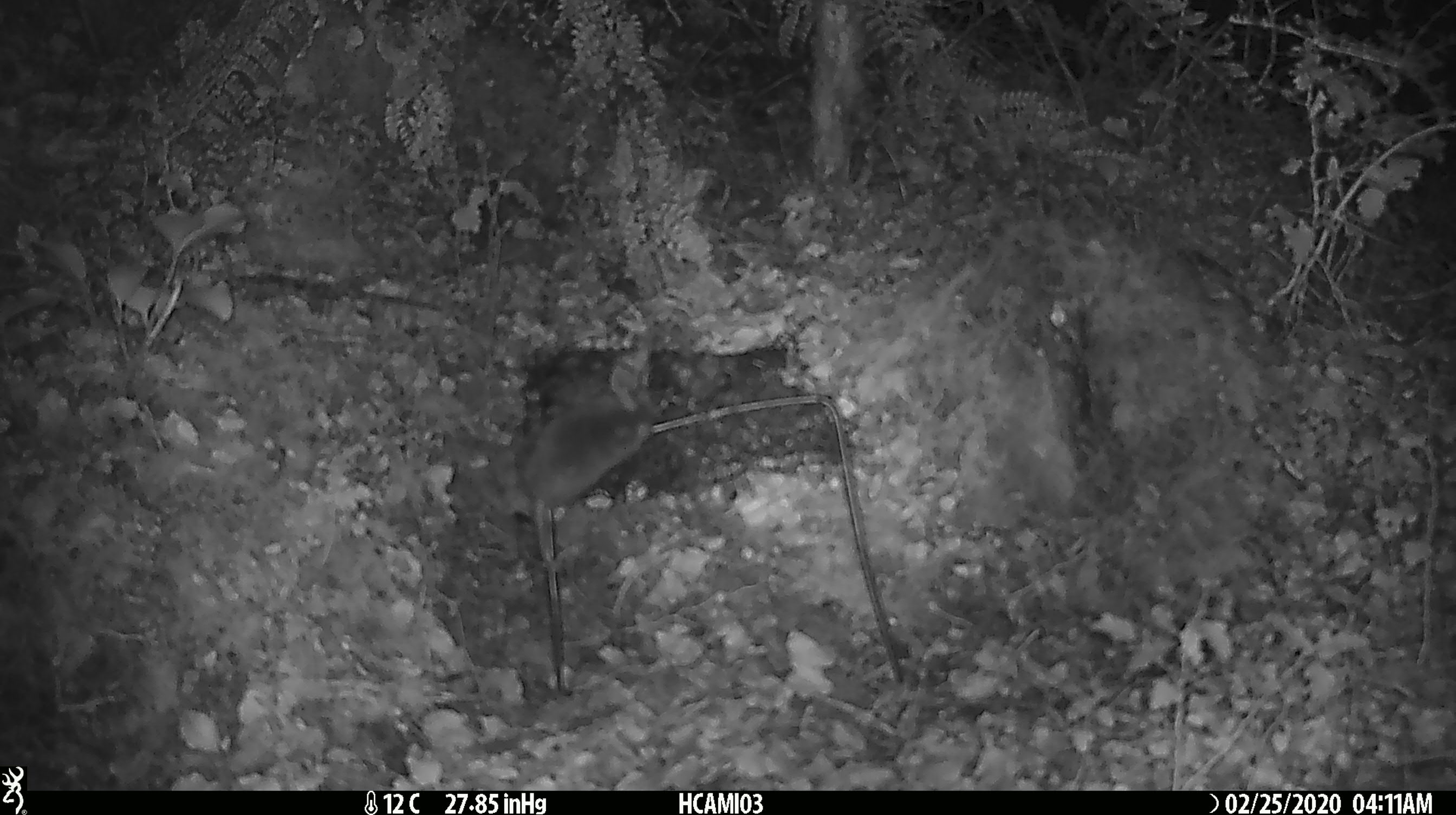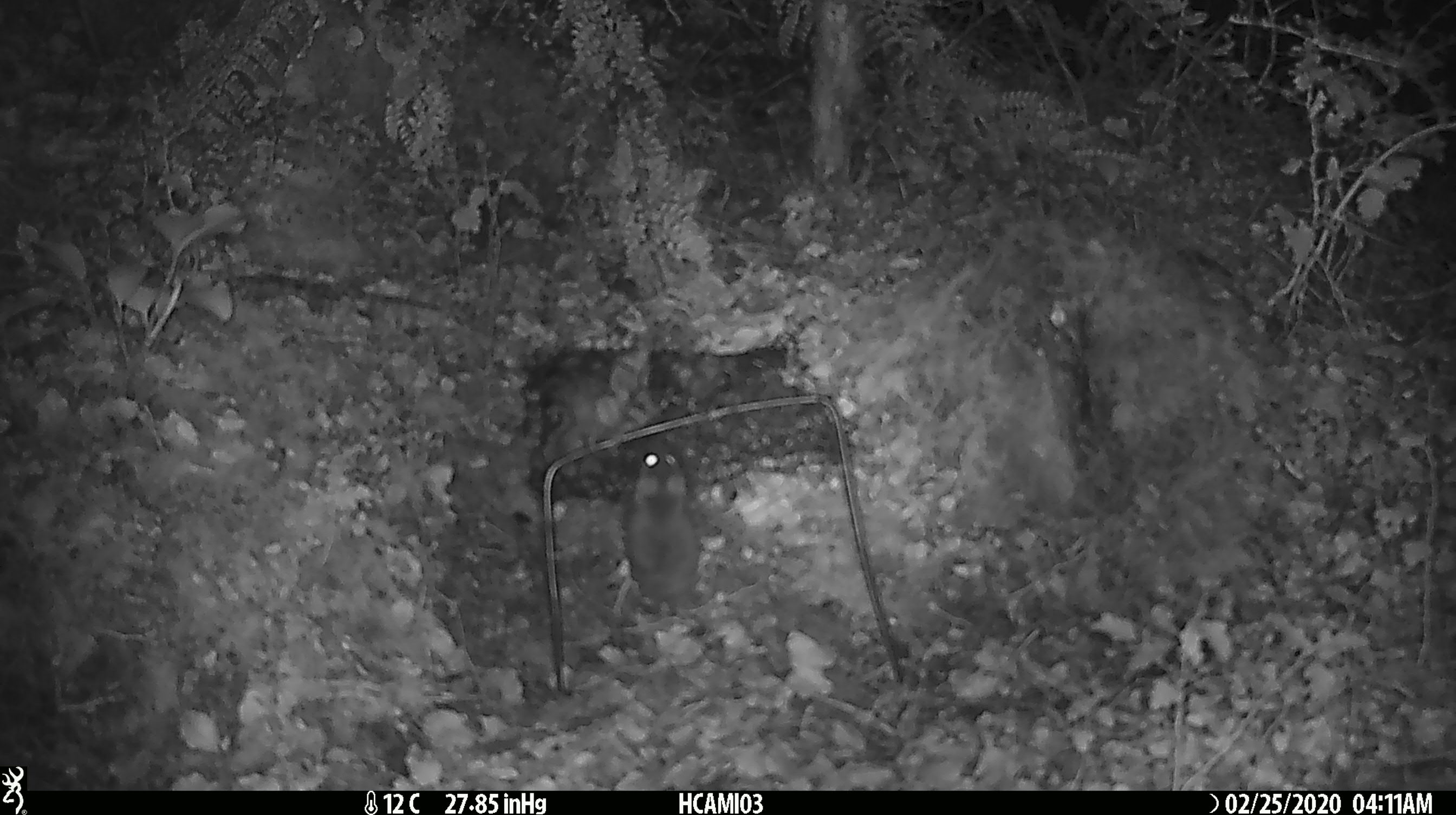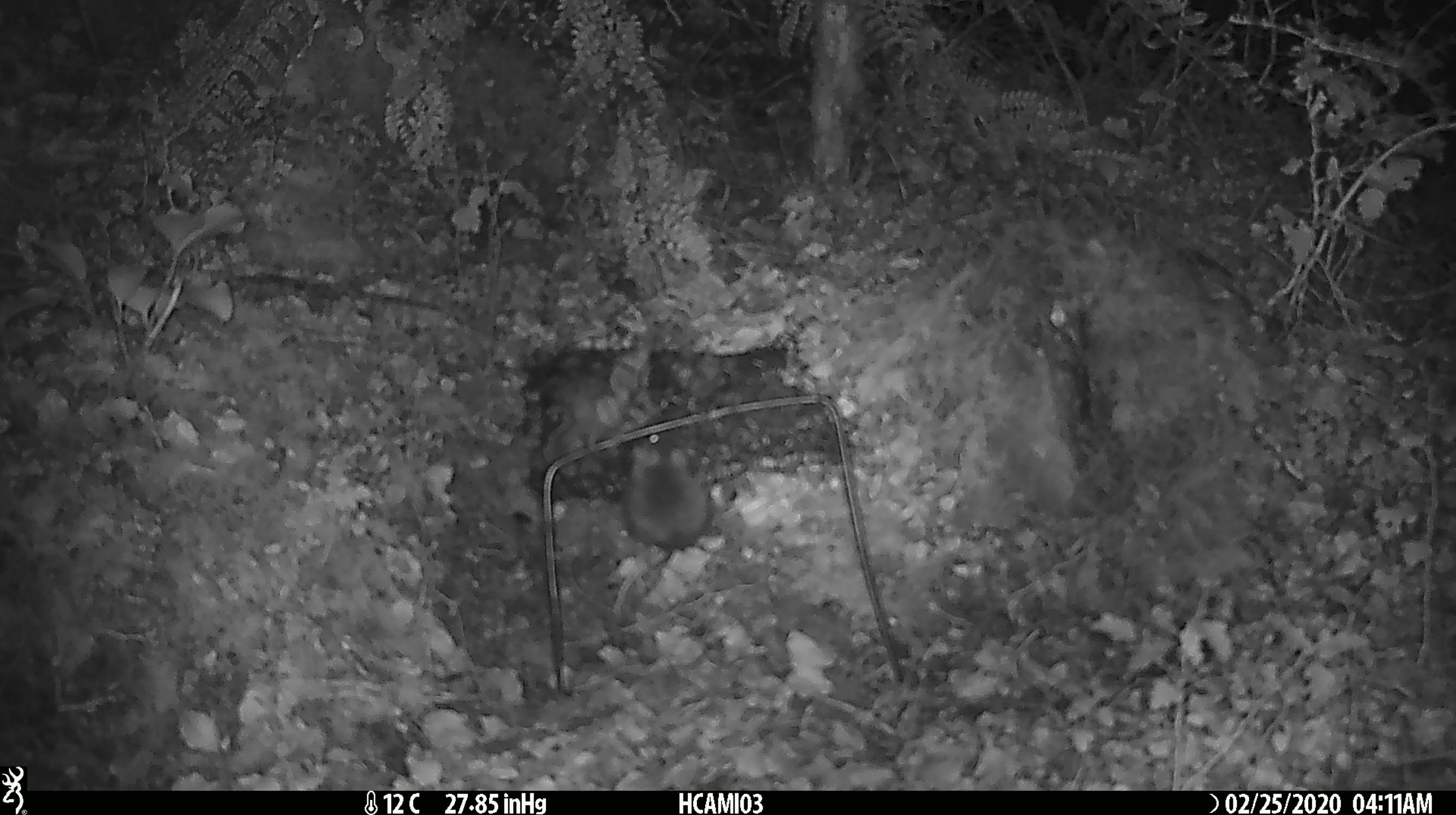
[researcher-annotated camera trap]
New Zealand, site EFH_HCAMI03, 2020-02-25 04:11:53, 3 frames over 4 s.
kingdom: Animalia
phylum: Chordata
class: Mammalia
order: Rodentia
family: Muridae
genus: Mus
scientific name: Mus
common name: mouse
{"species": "mouse (Mus)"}